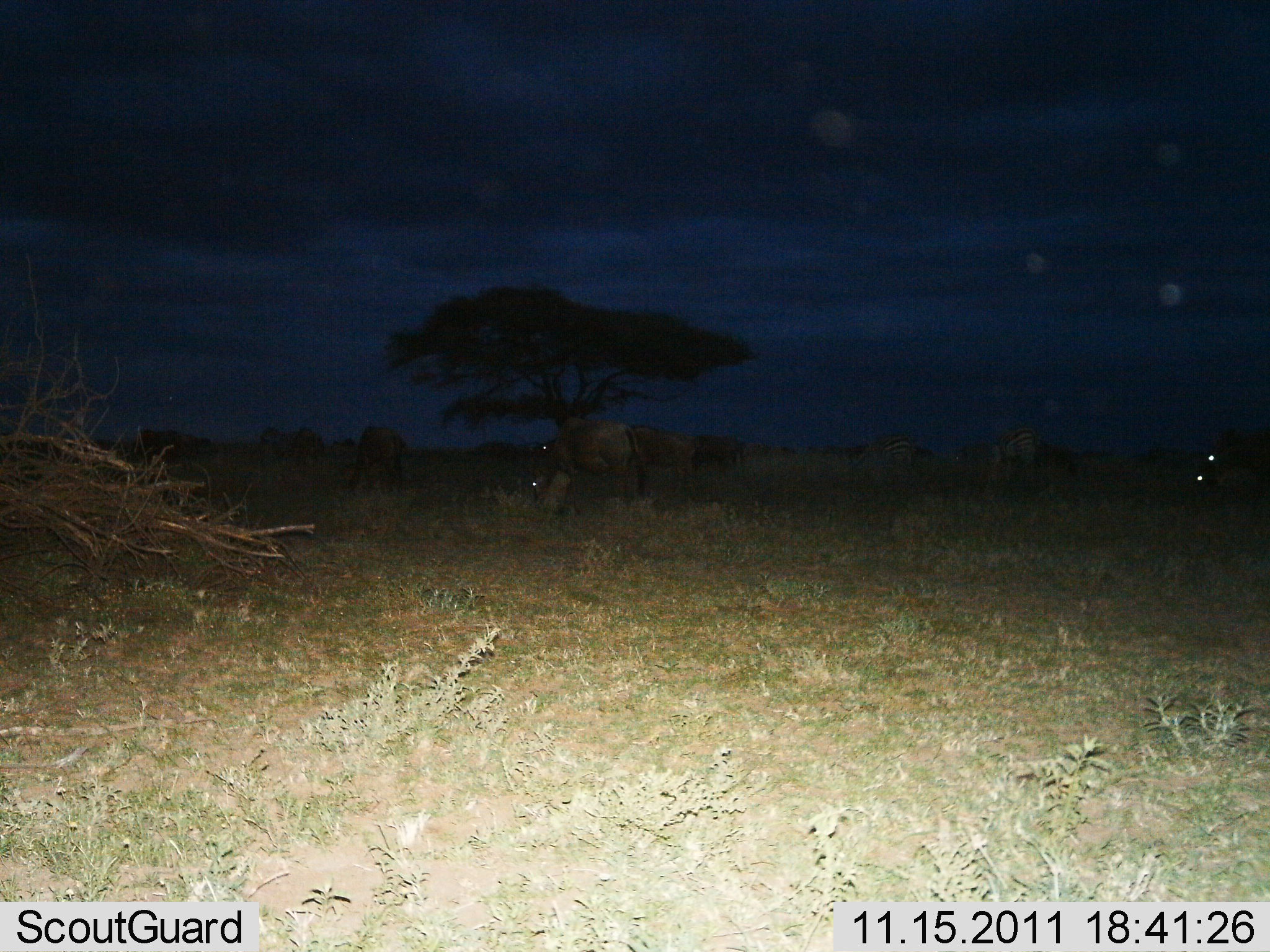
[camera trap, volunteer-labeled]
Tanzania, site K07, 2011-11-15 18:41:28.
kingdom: Animalia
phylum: Chordata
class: Mammalia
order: Artiodactyla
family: Bovidae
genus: Connochaetes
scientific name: Connochaetes taurinus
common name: blue wildebeest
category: wildebeest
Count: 6.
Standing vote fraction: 30%.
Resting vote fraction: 10%.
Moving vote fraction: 10%.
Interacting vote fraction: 0%.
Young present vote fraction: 10%.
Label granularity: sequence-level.